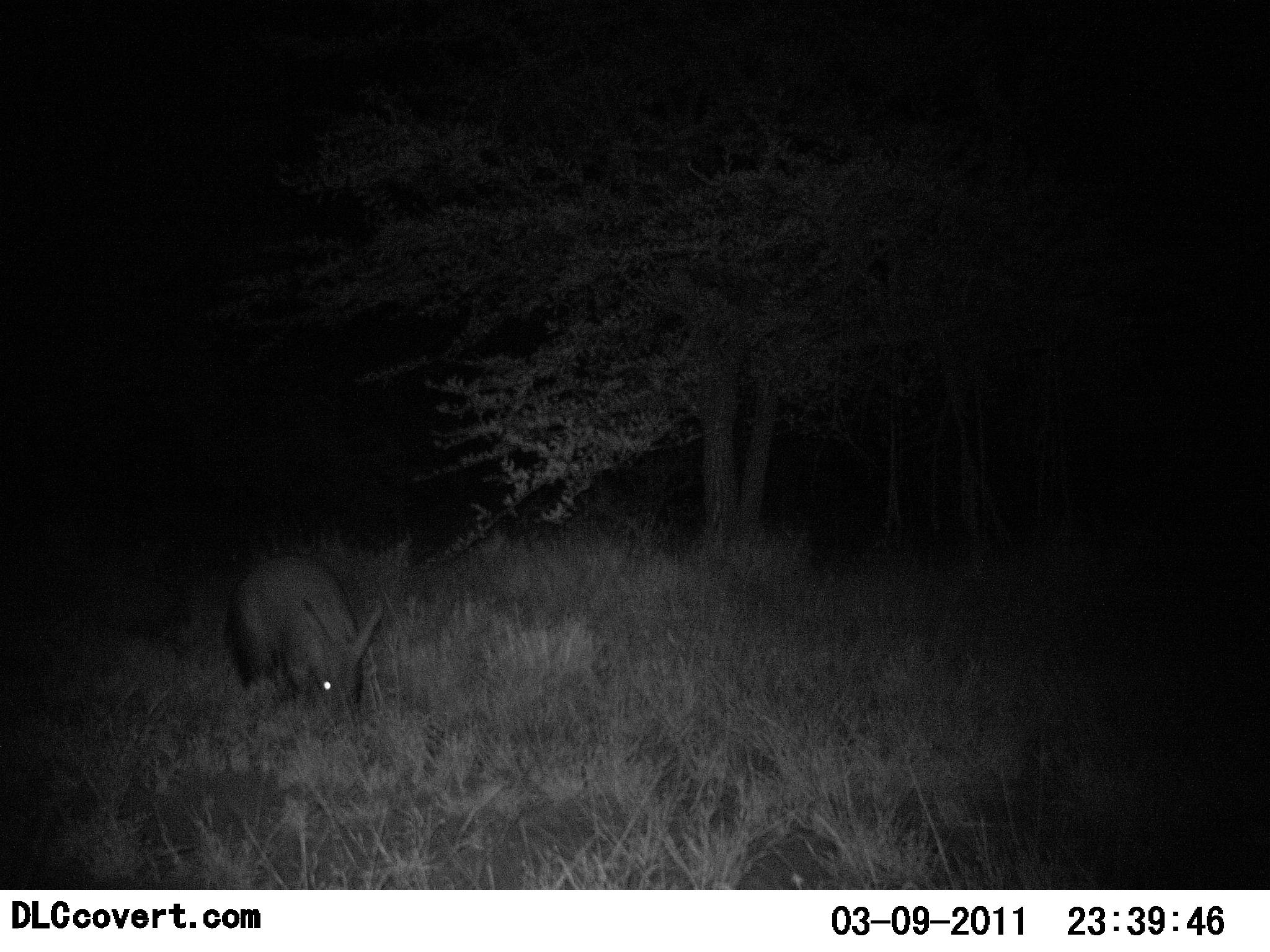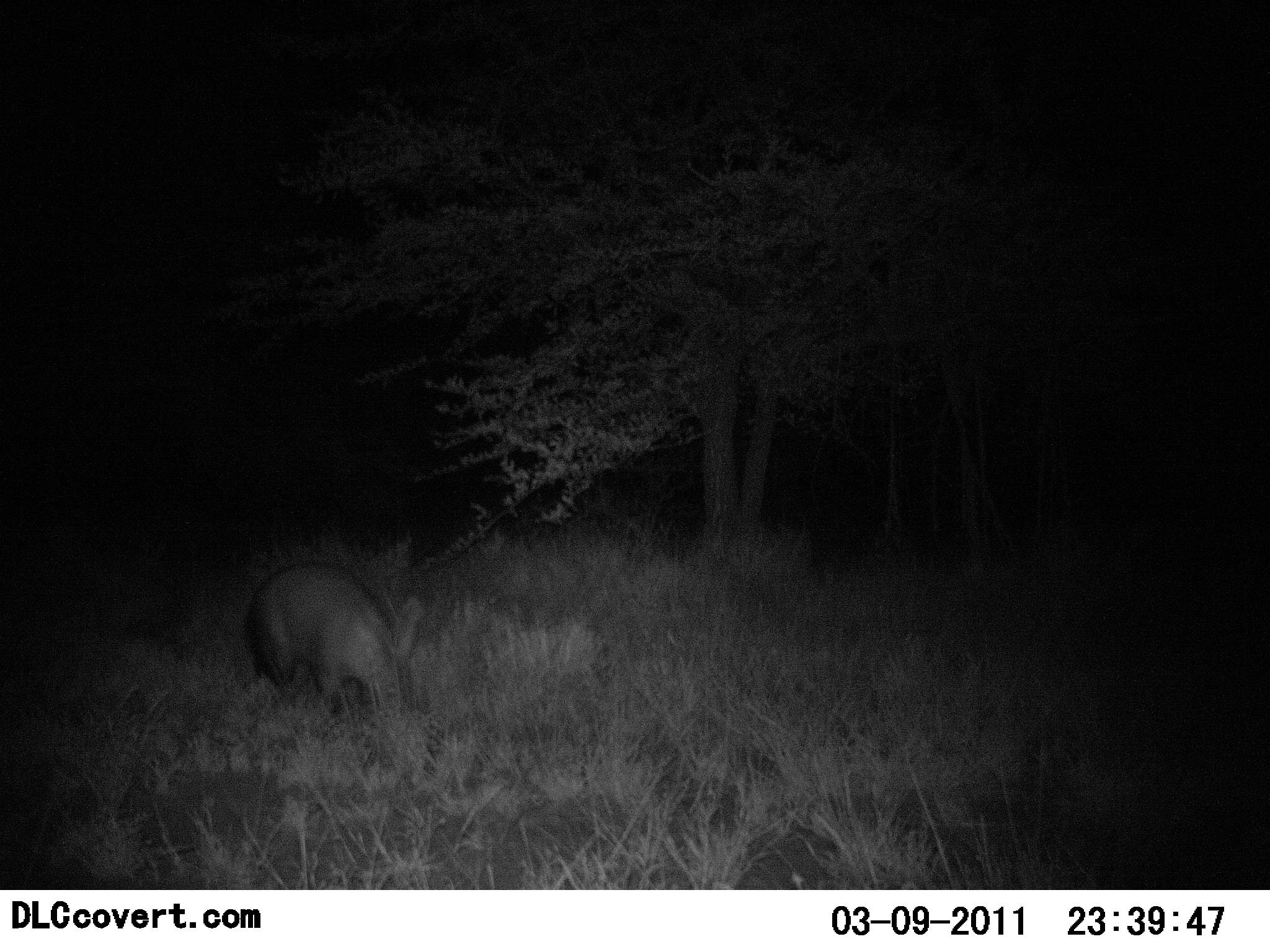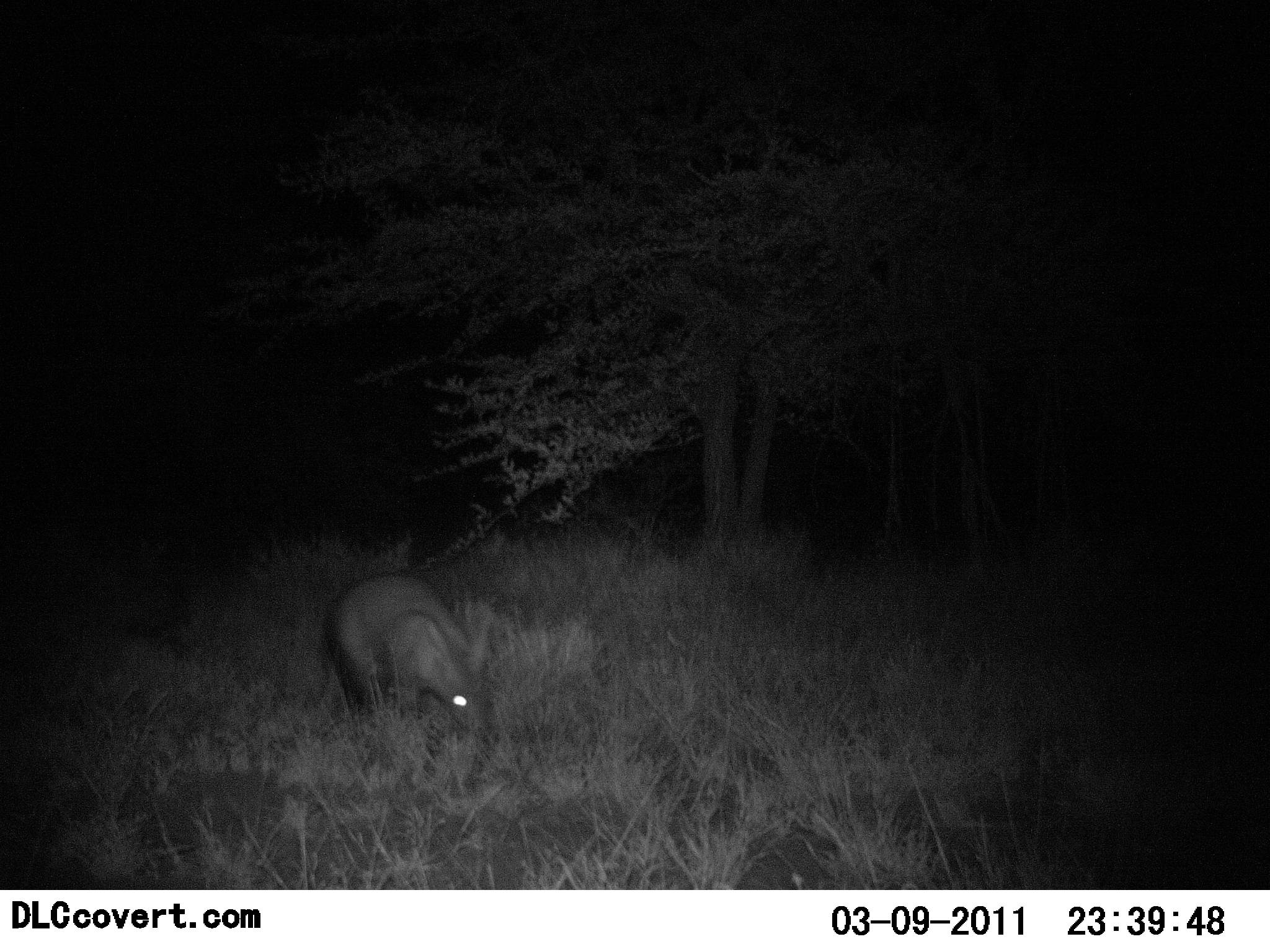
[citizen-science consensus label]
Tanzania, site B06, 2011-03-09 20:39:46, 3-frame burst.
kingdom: Animalia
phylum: Chordata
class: Mammalia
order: Tubulidentata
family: Orycteropodidae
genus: Orycteropus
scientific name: Orycteropus afer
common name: aardvark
Aardvark (Orycteropus afer), count 1. Behavior (volunteer vote fractions): standing 8%, resting 0%, moving 69%, interacting 0%. Young present (vote fraction): 0%. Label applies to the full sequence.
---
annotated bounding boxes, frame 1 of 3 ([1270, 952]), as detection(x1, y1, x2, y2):
animal: detection(222, 549, 386, 727)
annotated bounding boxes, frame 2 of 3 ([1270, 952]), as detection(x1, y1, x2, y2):
animal: detection(244, 560, 423, 732)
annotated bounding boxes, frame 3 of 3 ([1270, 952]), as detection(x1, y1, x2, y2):
animal: detection(323, 567, 498, 739)